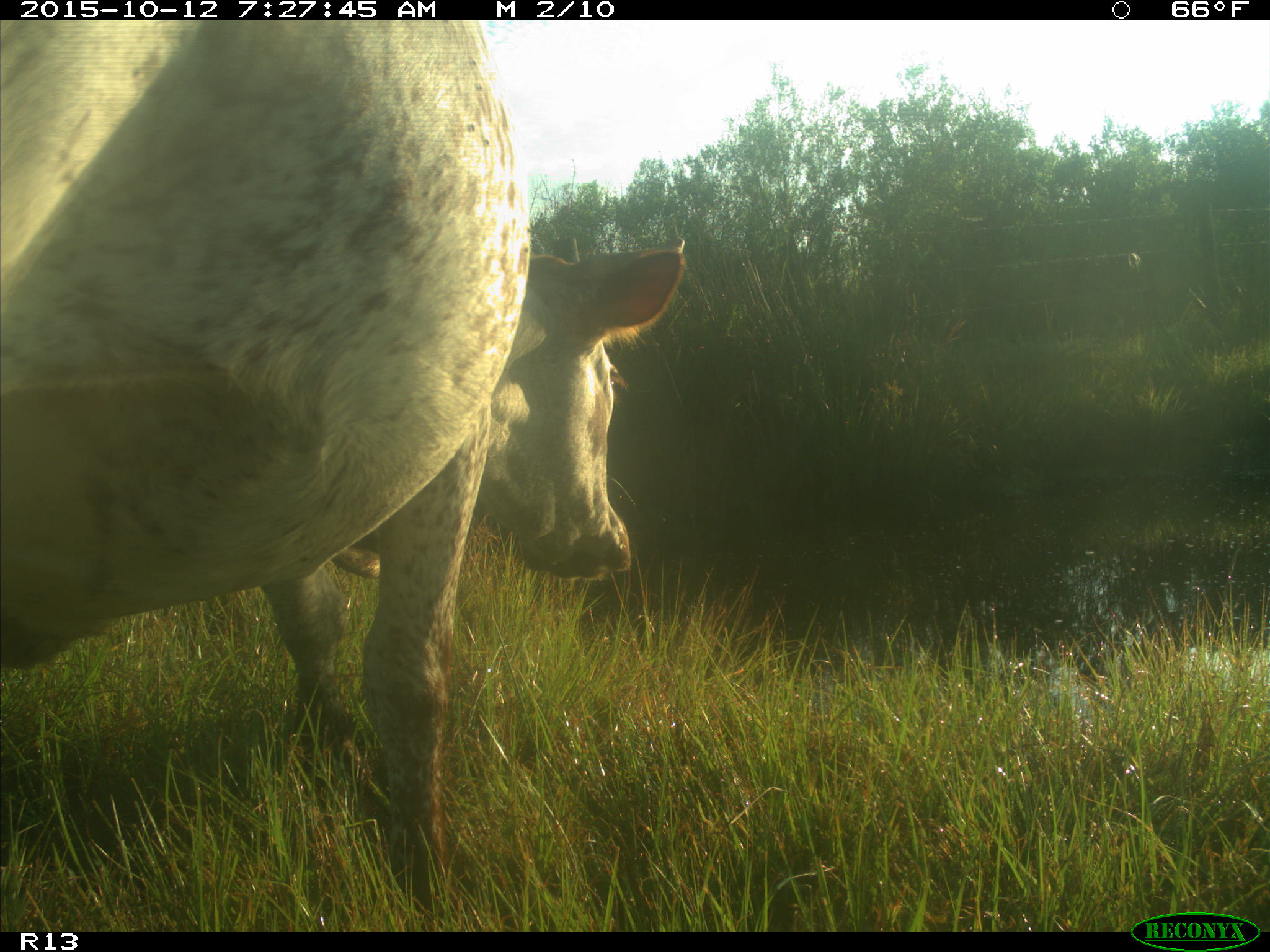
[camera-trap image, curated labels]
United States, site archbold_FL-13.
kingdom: Animalia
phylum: Chordata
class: Mammalia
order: Artiodactyla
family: Bovidae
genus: Bos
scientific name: Bos taurus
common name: domestic cow